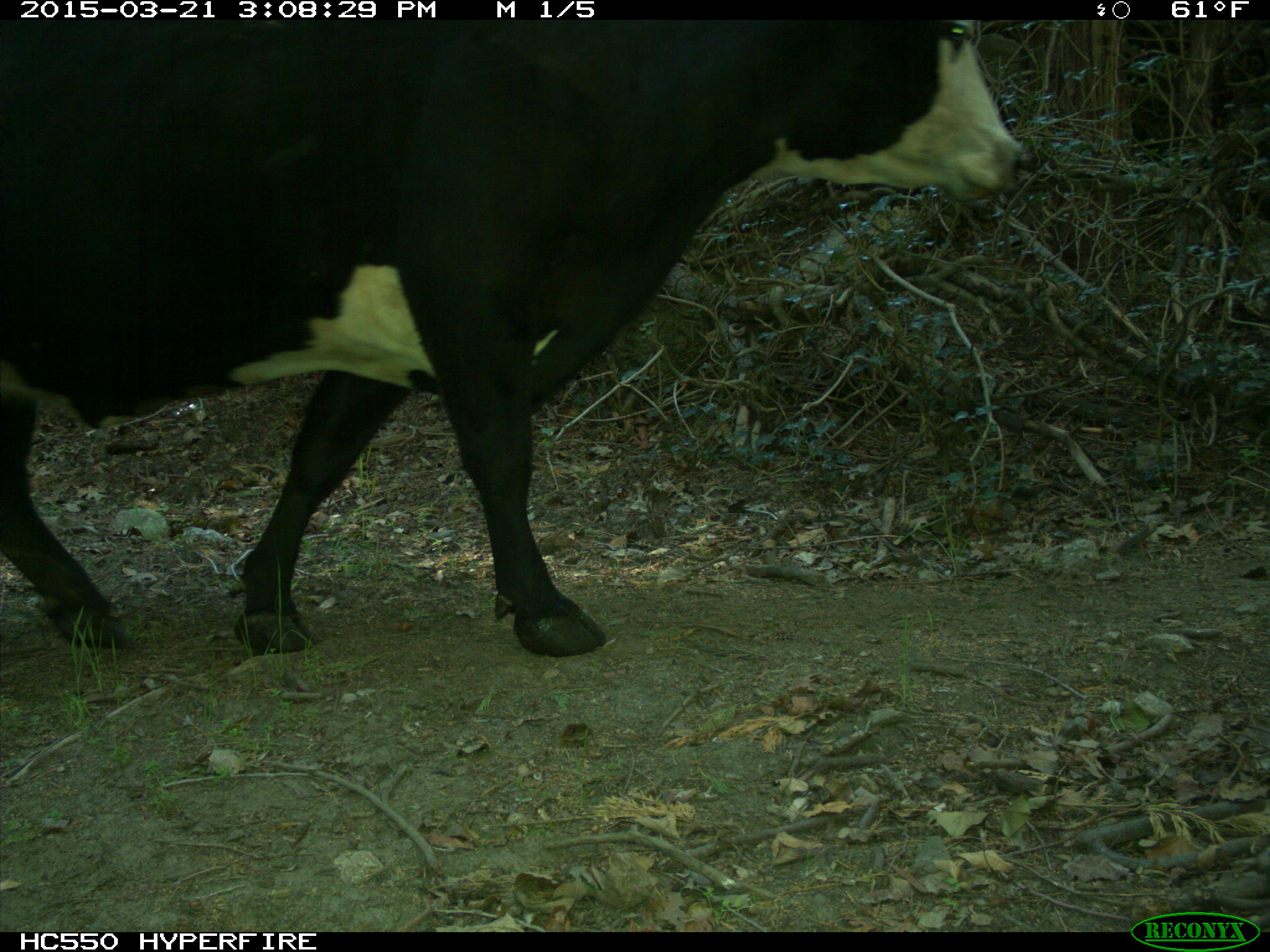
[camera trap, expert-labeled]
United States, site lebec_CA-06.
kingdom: Animalia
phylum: Chordata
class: Mammalia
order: Artiodactyla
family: Bovidae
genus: Bos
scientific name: Bos taurus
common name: domestic cow